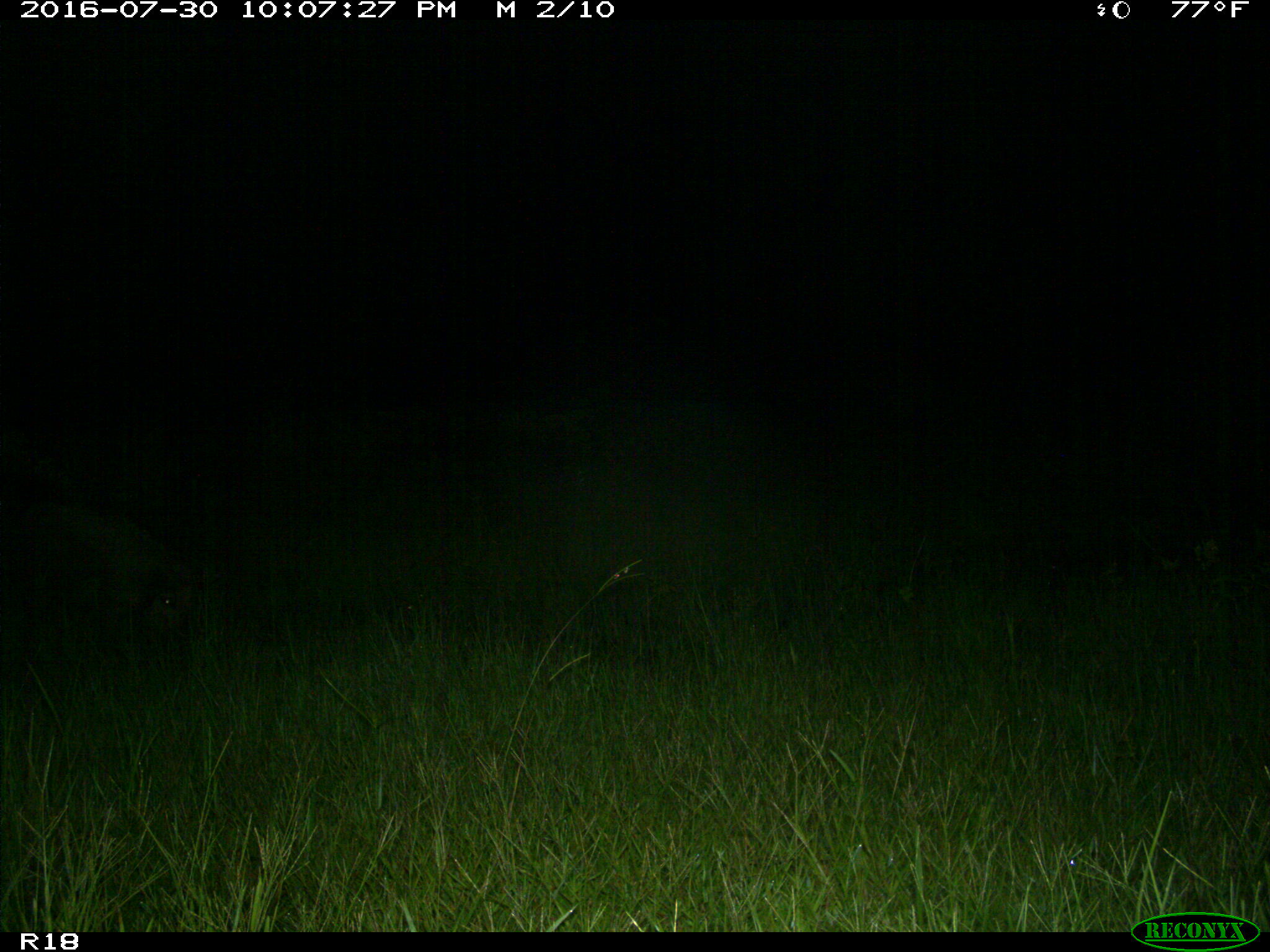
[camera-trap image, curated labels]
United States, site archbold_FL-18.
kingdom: Animalia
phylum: Chordata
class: Mammalia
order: Artiodactyla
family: Suidae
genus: Sus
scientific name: Sus scrofa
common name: wild boar